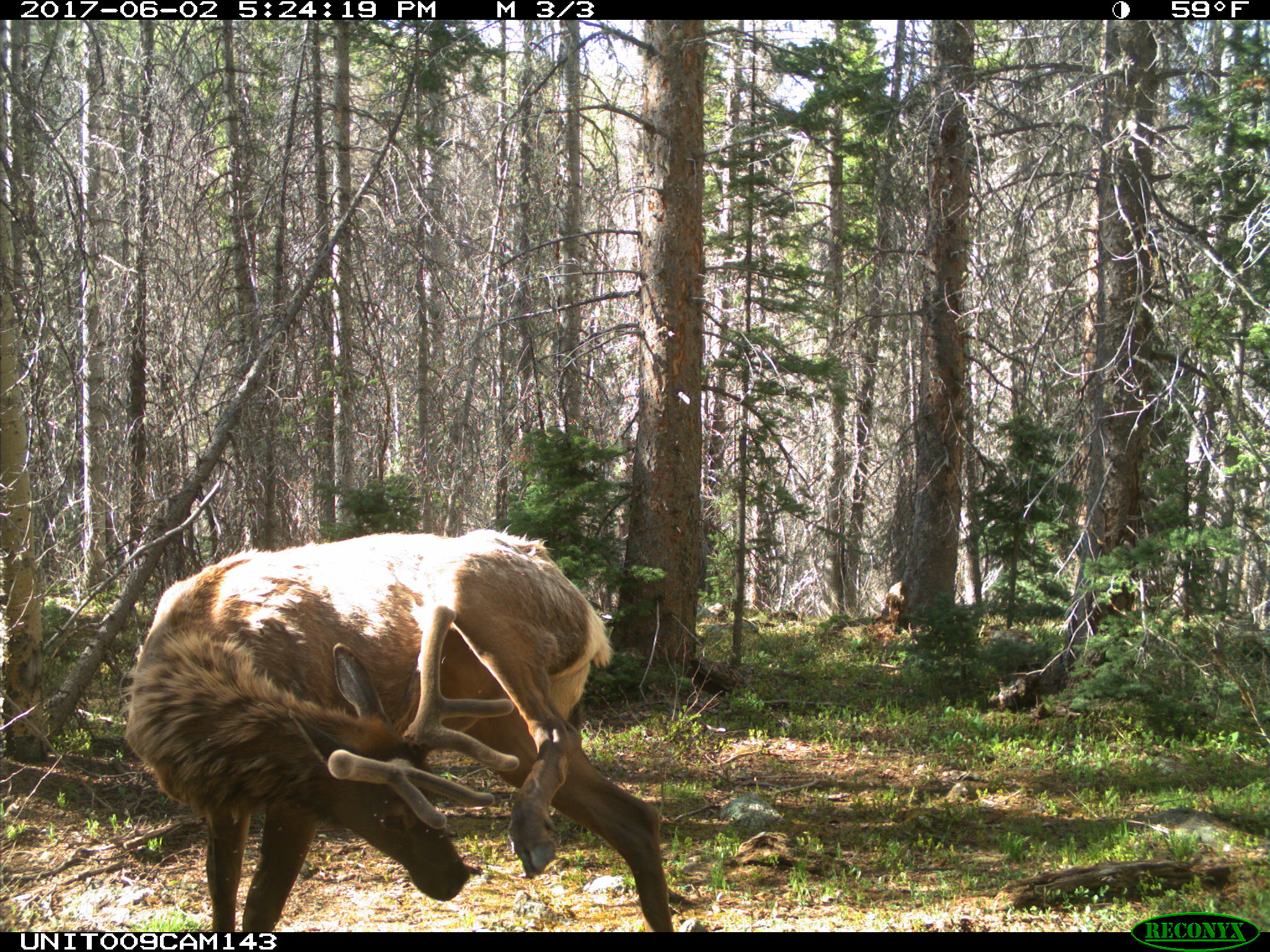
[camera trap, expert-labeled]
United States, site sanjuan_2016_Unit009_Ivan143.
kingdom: Animalia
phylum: Chordata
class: Mammalia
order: Artiodactyla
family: Cervidae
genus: Cervus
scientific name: Cervus elaphus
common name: red deer